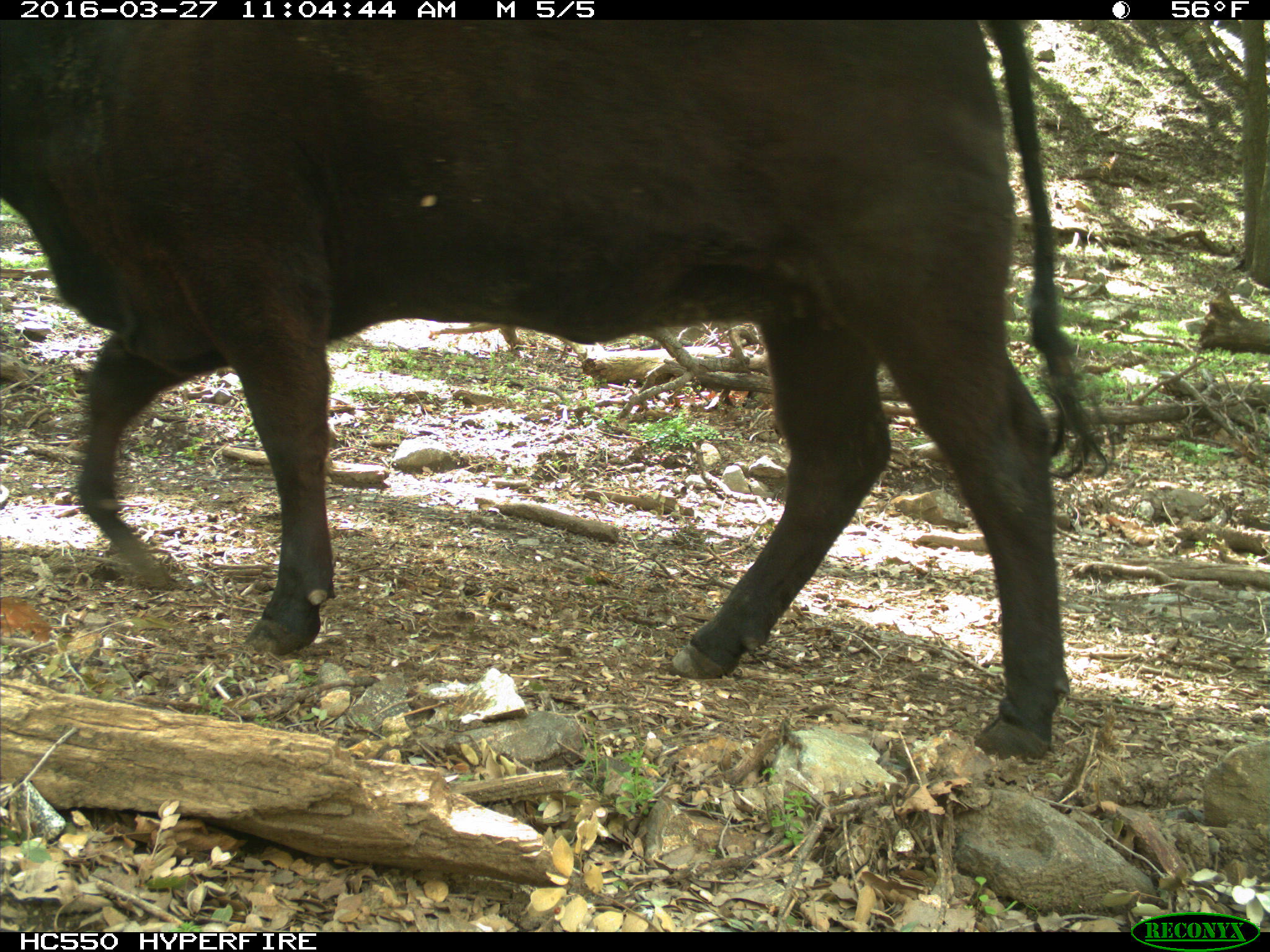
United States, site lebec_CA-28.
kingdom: Animalia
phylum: Chordata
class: Mammalia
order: Artiodactyla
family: Bovidae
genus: Bos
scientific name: Bos taurus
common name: domestic cow